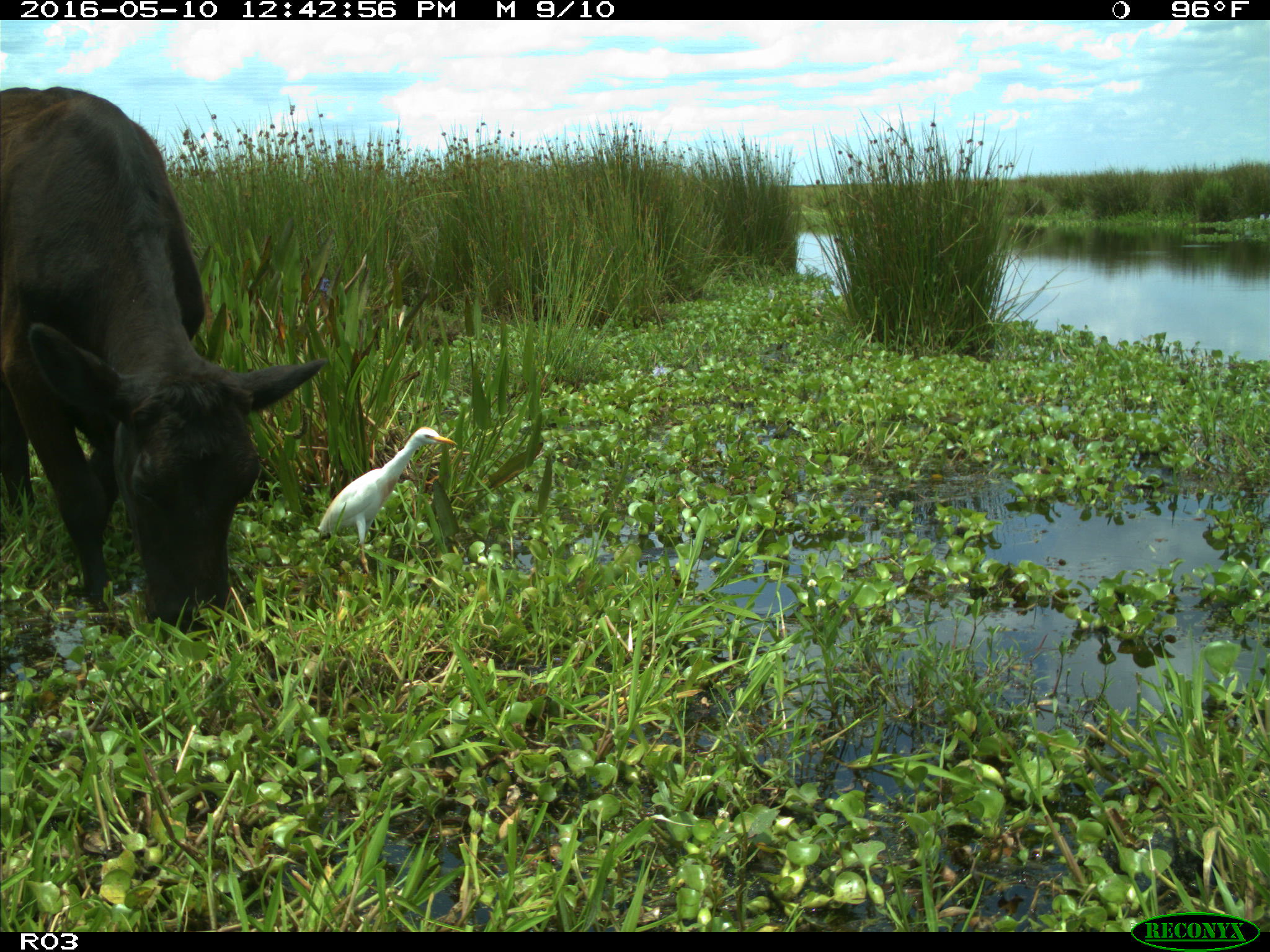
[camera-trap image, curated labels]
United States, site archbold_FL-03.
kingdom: Animalia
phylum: Chordata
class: Mammalia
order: Artiodactyla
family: Bovidae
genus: Bos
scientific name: Bos taurus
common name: domestic cow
Bos taurus (domestic cow).